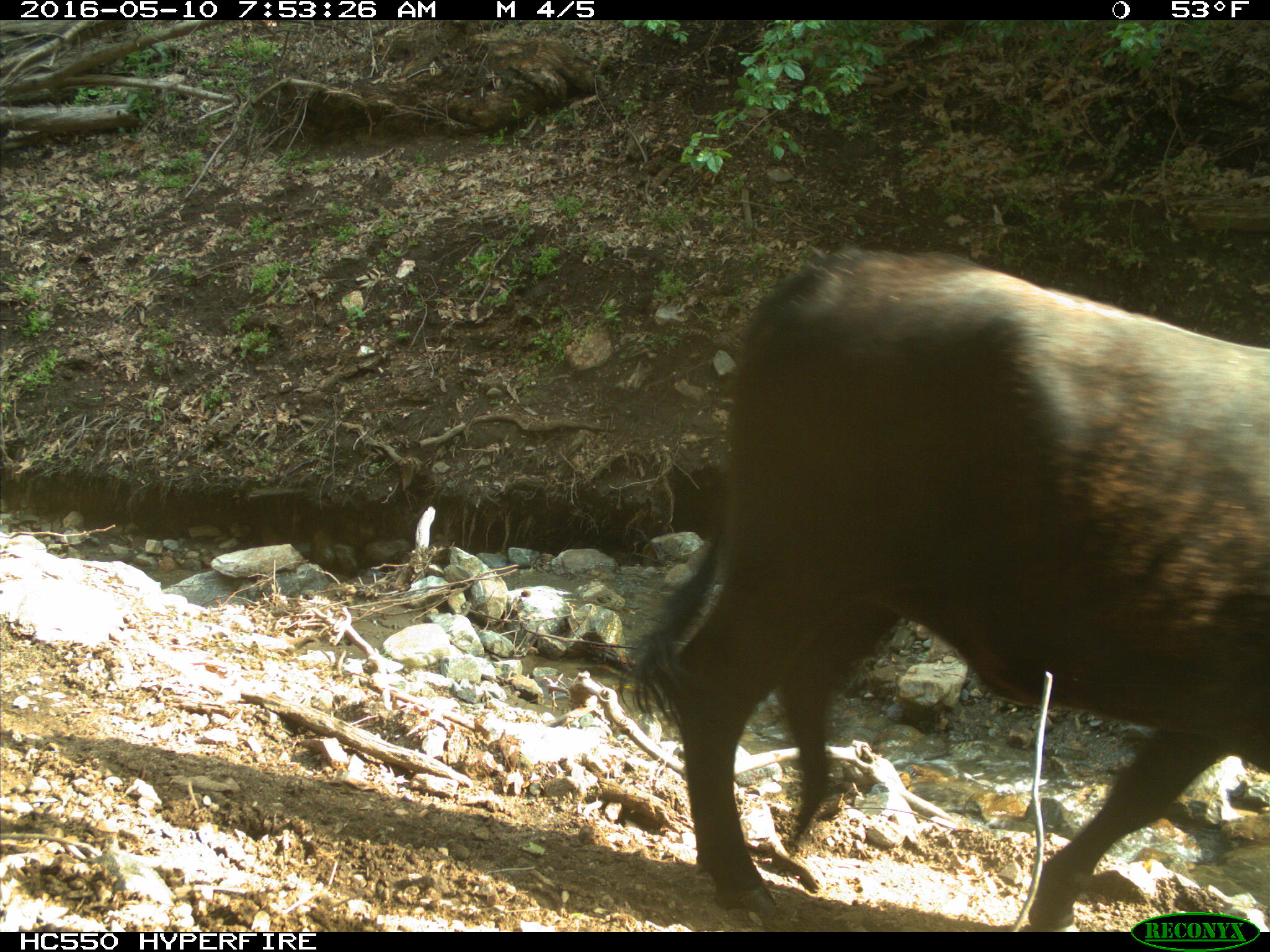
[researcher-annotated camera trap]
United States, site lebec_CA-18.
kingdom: Animalia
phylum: Chordata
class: Mammalia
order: Artiodactyla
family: Bovidae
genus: Bos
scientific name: Bos taurus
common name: domestic cow